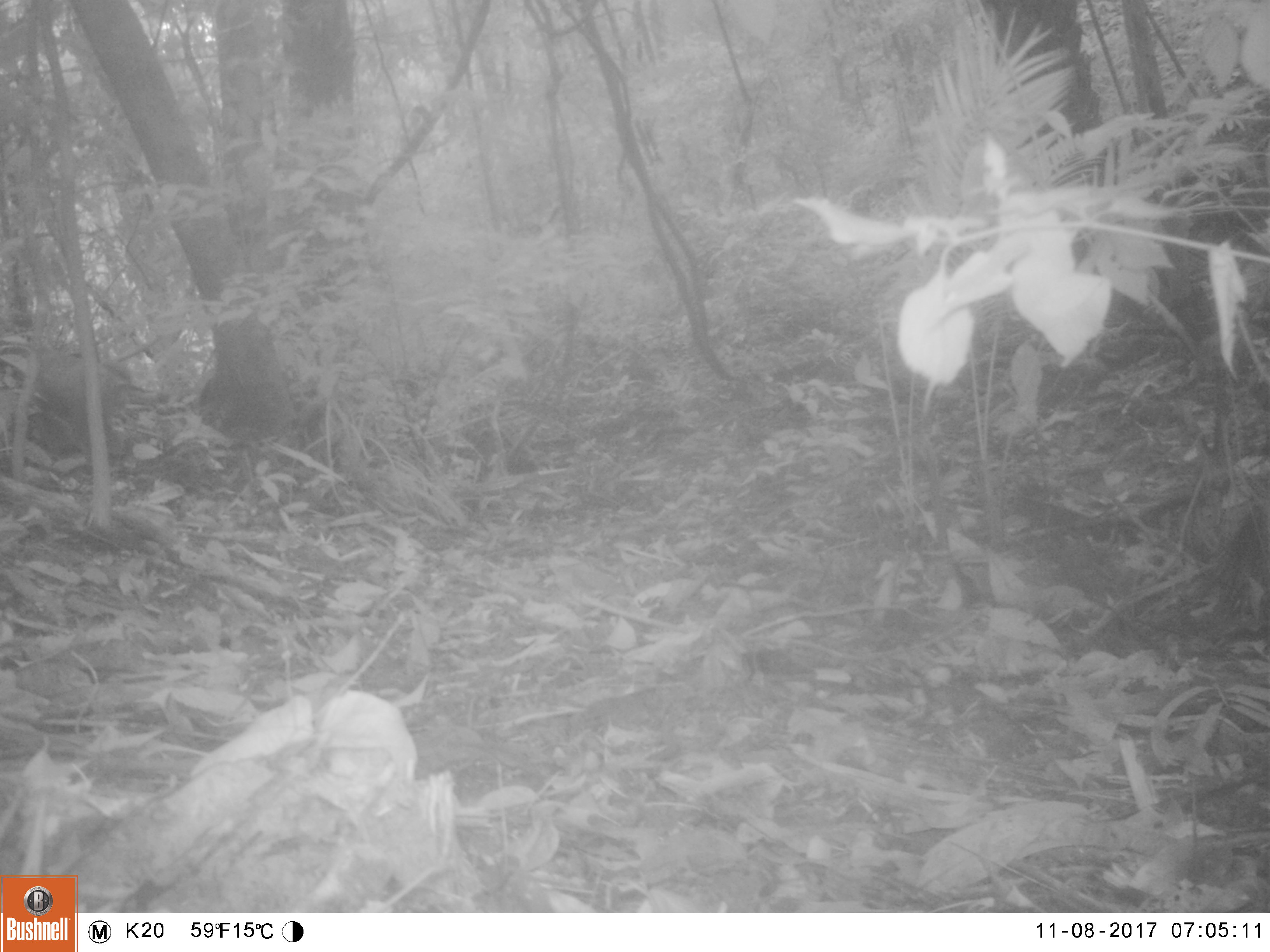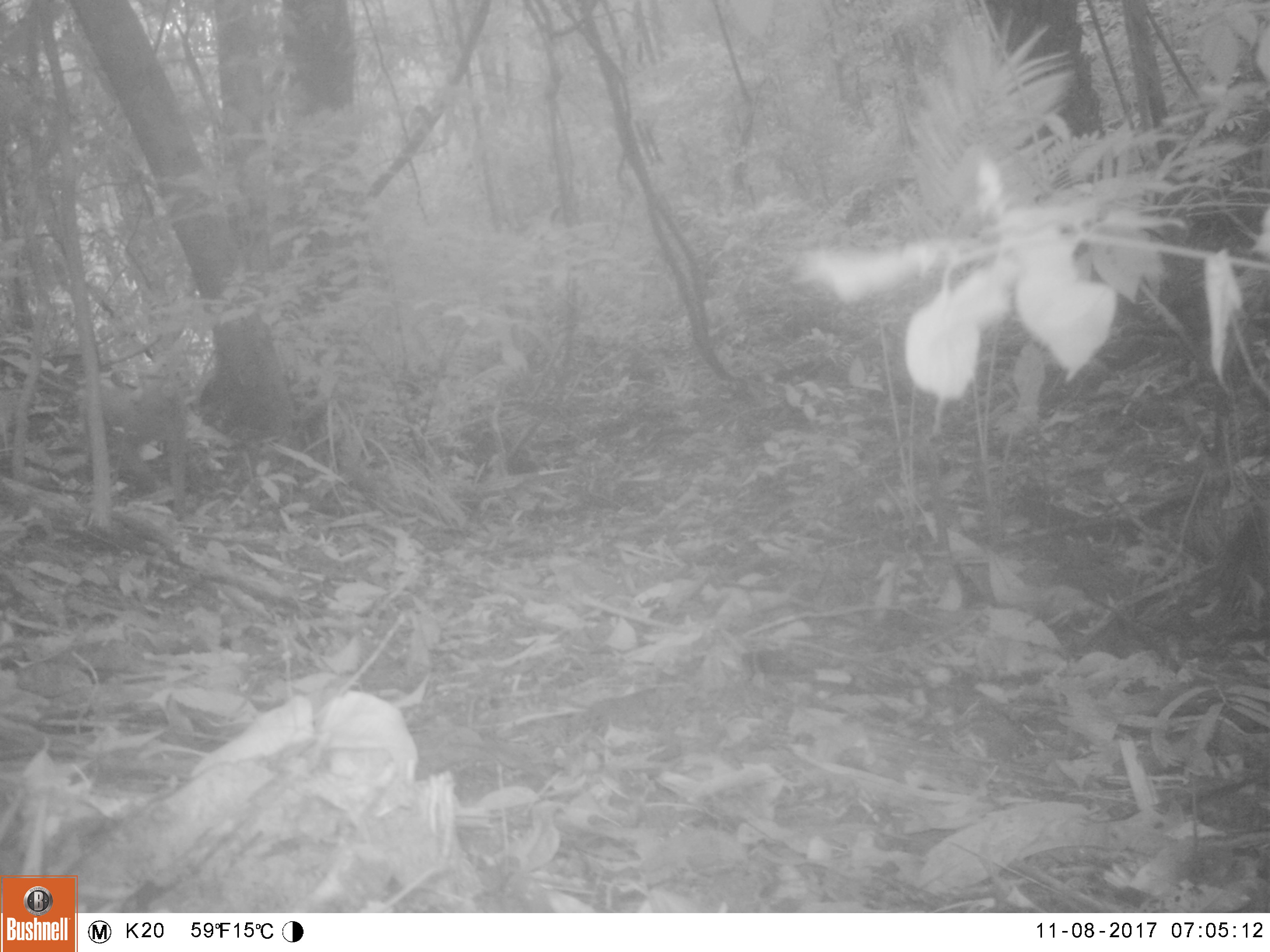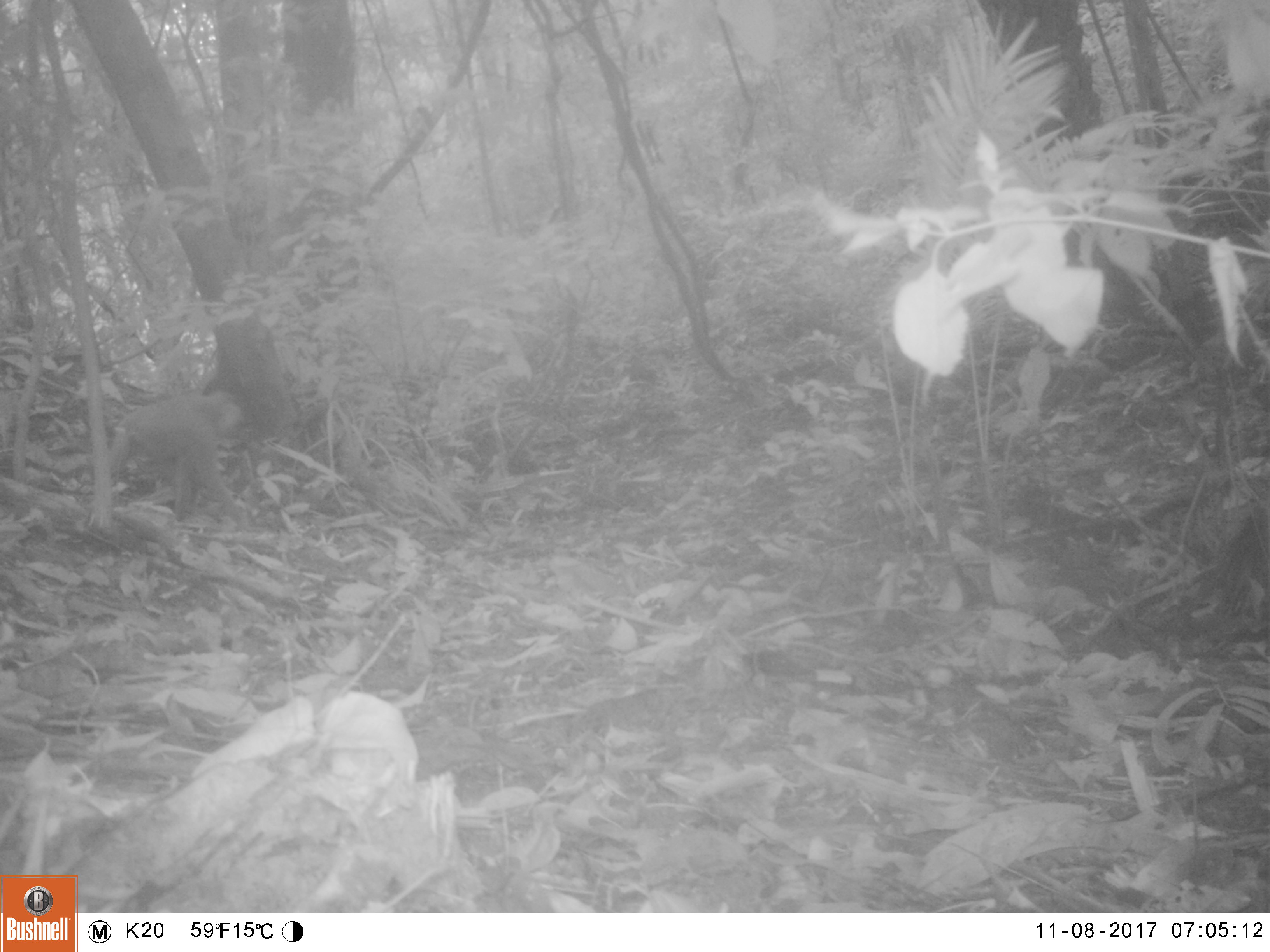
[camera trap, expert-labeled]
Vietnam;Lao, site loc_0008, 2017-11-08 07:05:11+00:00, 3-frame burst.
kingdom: Animalia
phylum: Chordata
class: Mammalia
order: Primates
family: Cercopithecidae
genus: Macaca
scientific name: Macaca nemestrina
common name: pig-tailed macaque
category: pig tailed macaque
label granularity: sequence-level